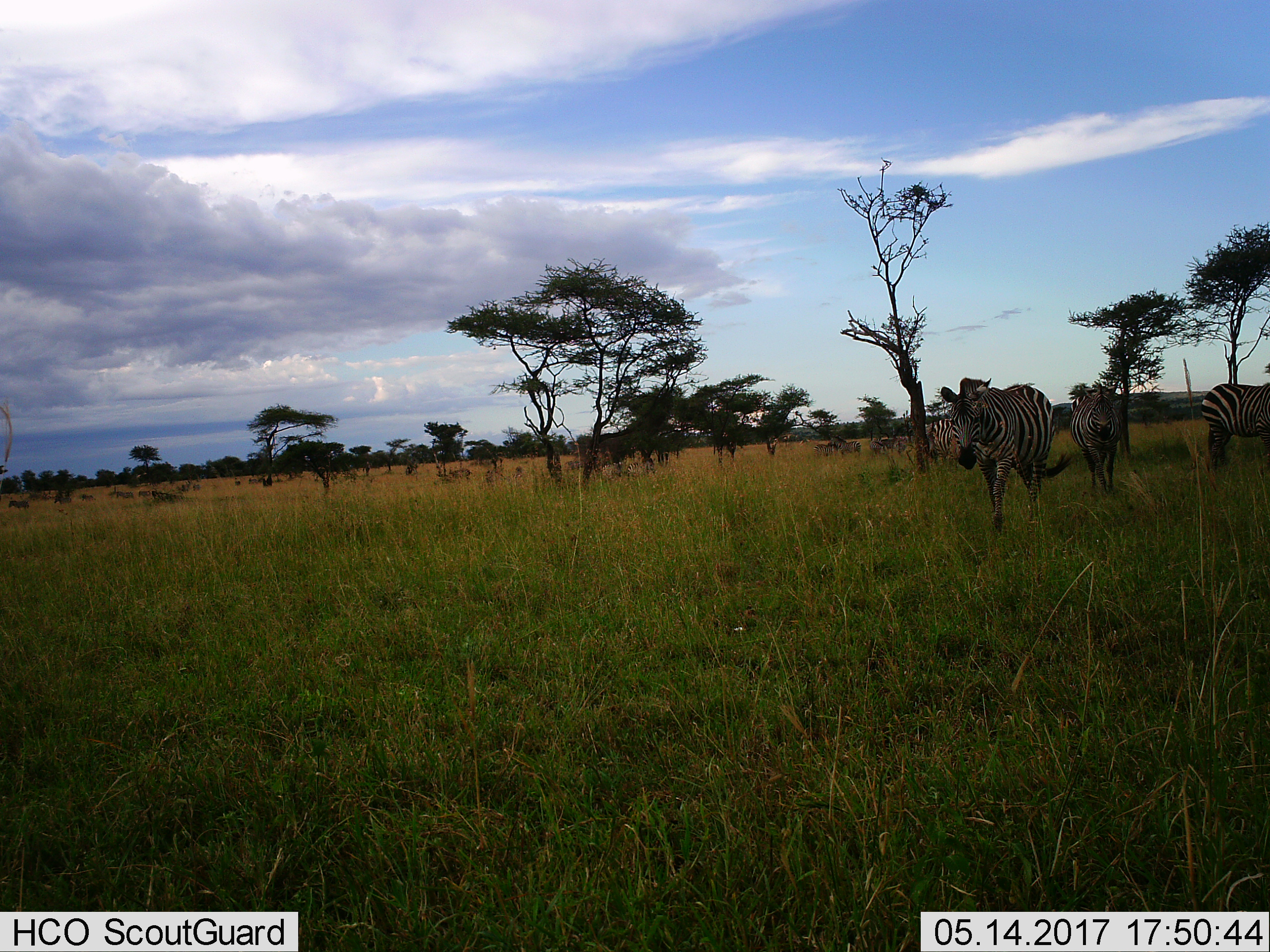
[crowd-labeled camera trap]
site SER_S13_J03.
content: unidentified animal